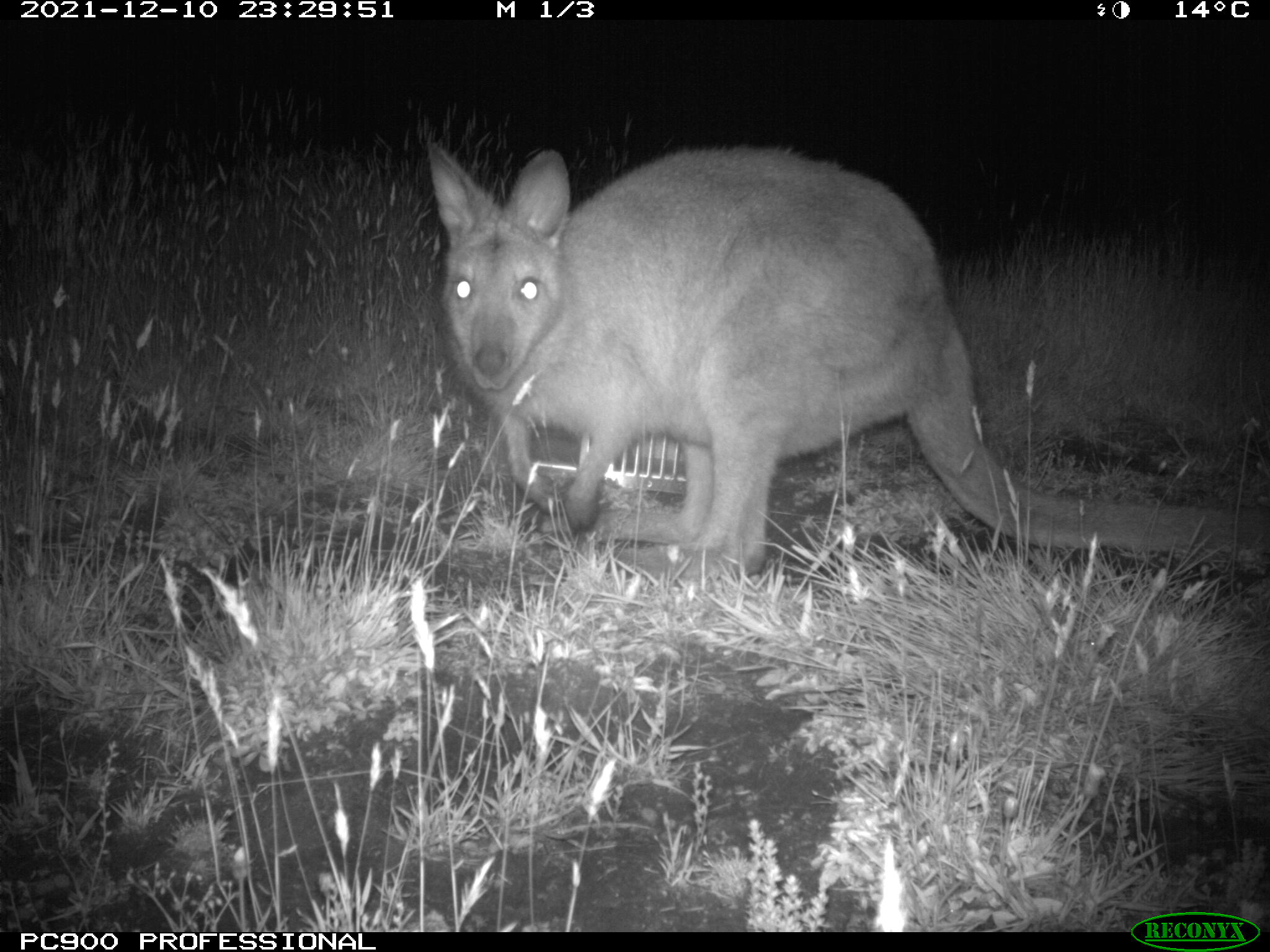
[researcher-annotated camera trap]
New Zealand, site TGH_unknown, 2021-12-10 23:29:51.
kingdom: Animalia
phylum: Chordata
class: Mammalia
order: Diprotodontia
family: Macropodidae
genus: Notamacropus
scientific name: Notamacropus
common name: wallaby